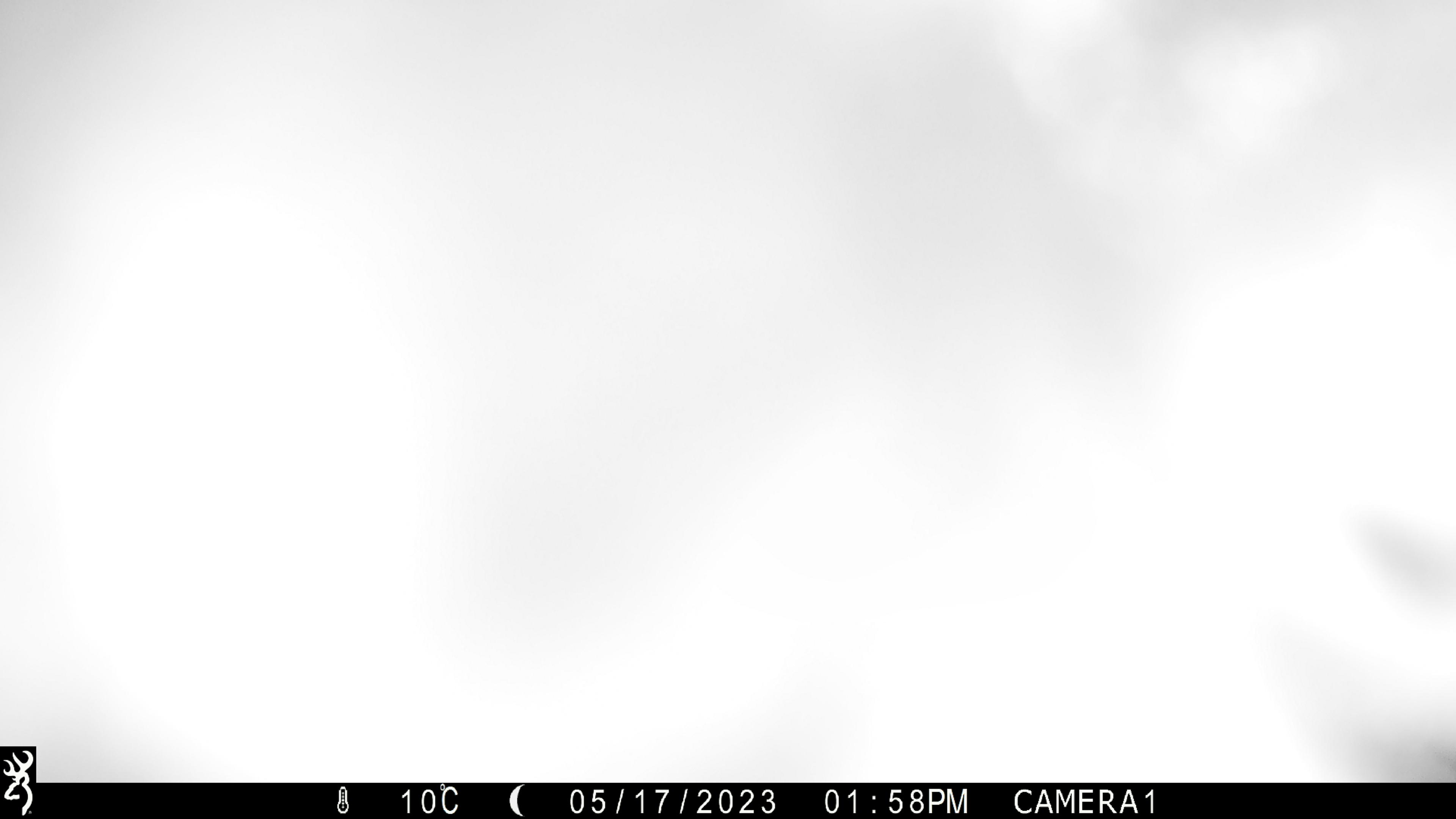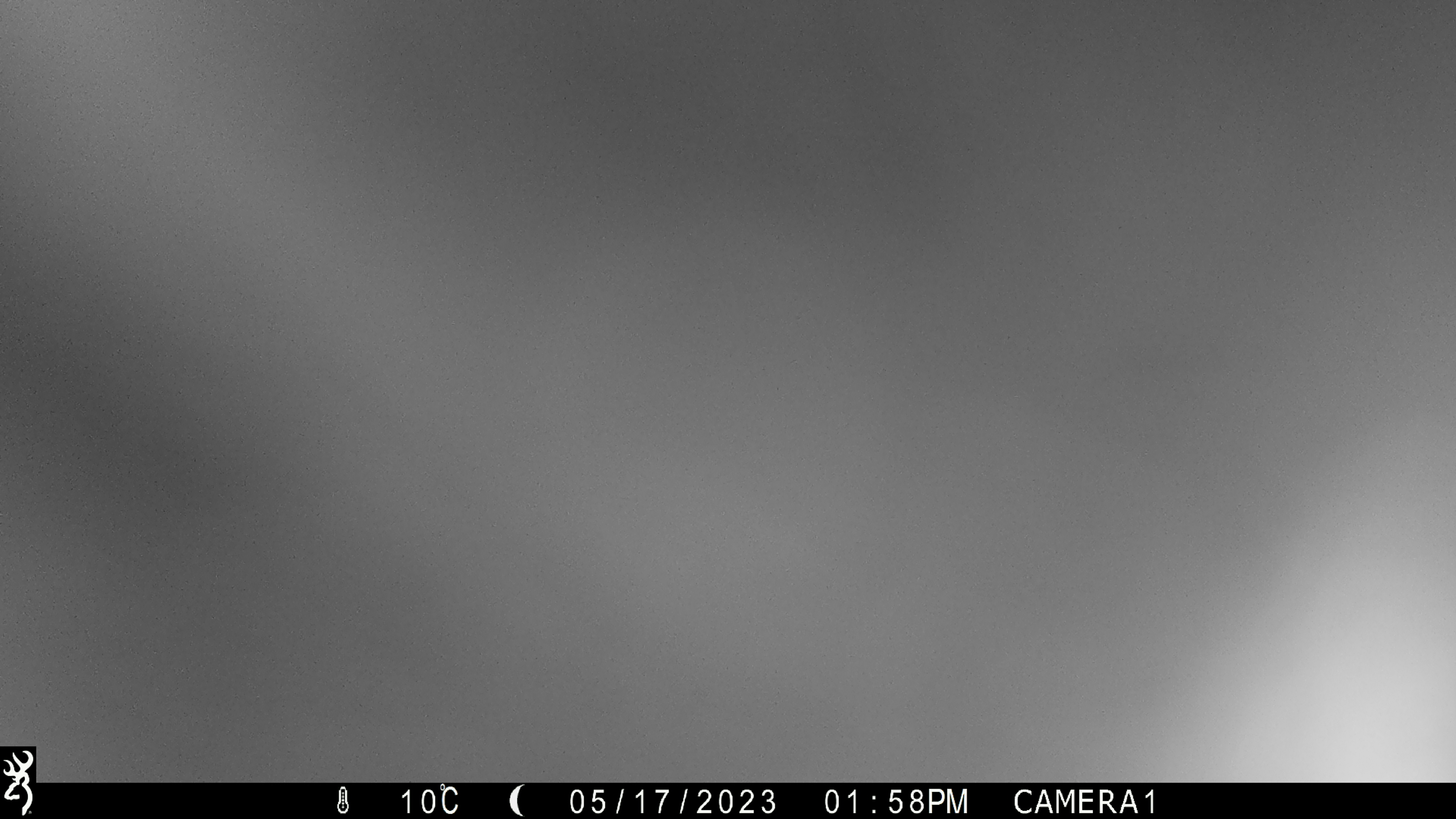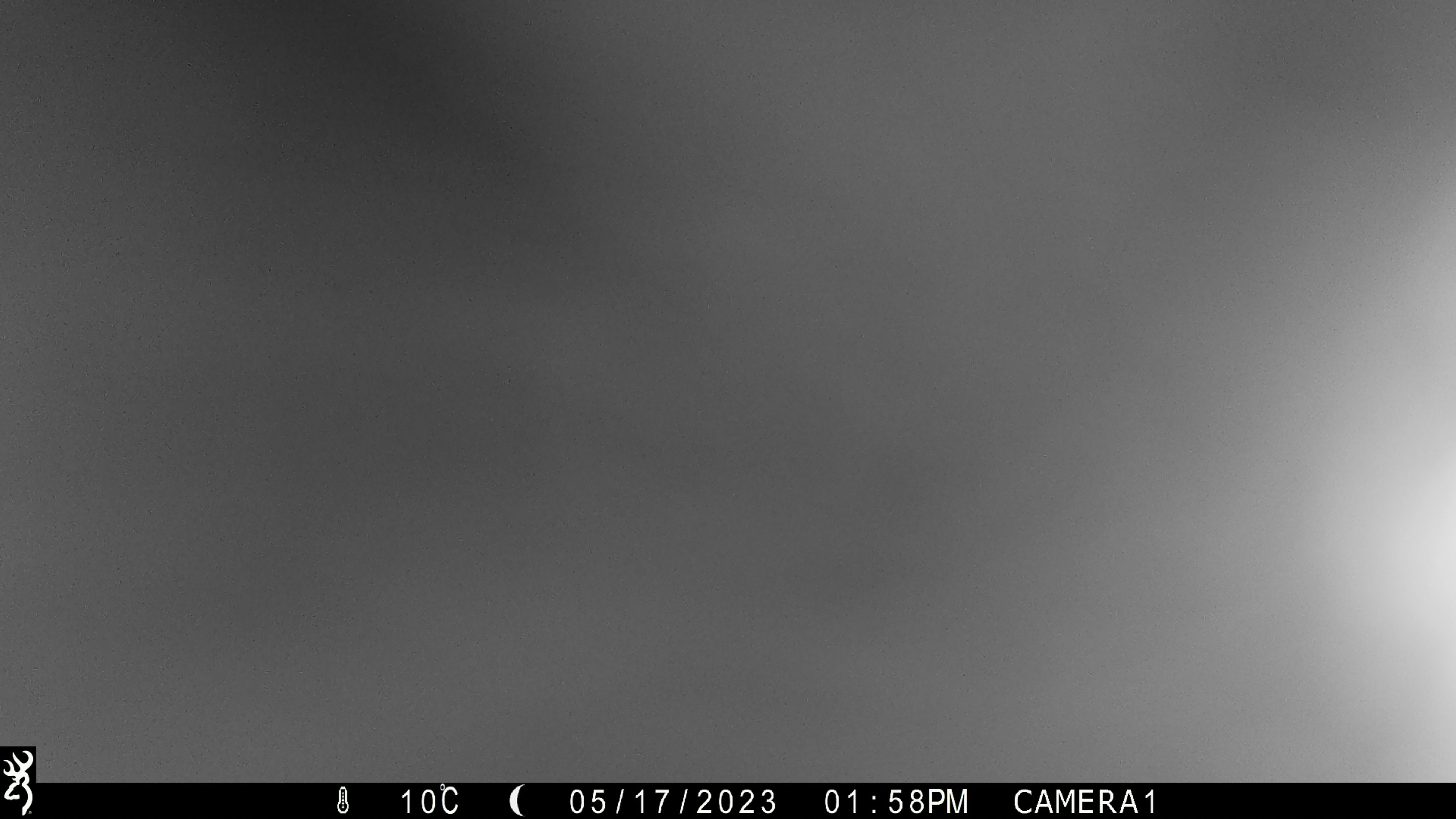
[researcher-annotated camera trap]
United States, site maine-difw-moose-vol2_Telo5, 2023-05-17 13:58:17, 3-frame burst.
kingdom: Animalia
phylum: Chordata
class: Mammalia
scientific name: Mammalia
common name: mammal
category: mammal sp.